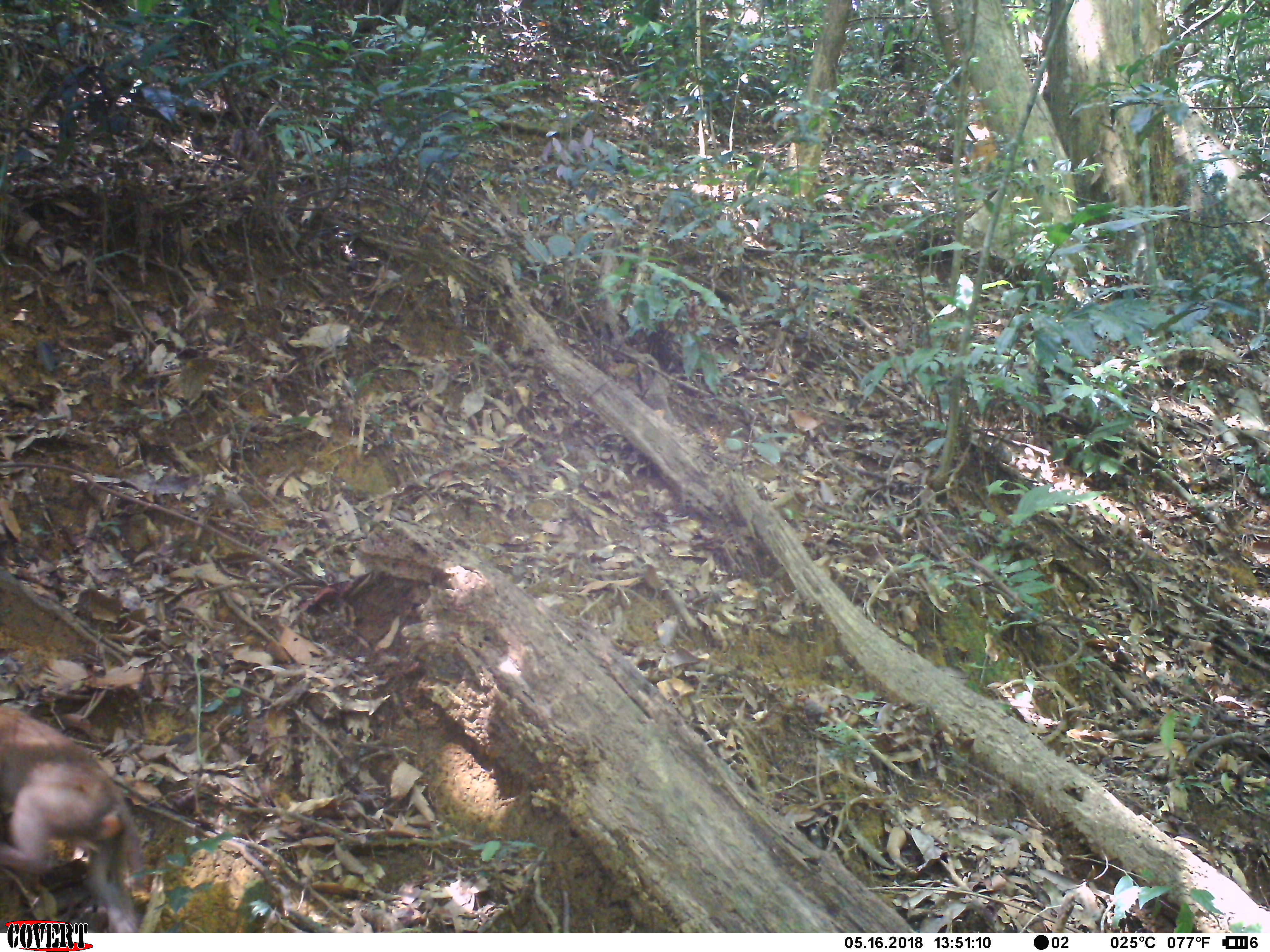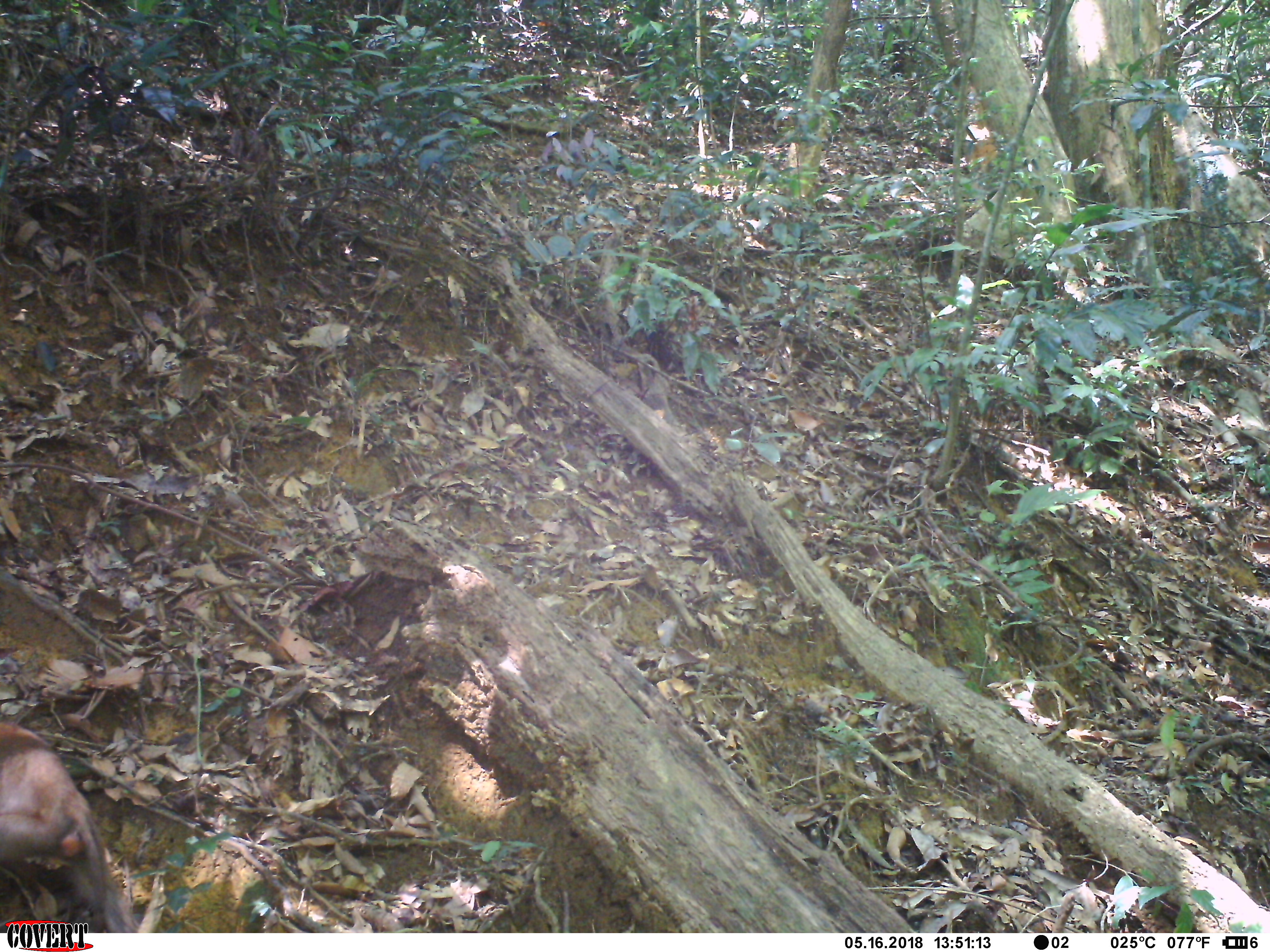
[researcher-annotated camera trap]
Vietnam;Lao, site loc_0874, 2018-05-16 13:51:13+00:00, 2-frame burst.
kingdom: Animalia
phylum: Chordata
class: Mammalia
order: Primates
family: Cercopithecidae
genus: Macaca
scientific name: Macaca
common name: macaque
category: macaque not stump tailed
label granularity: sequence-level